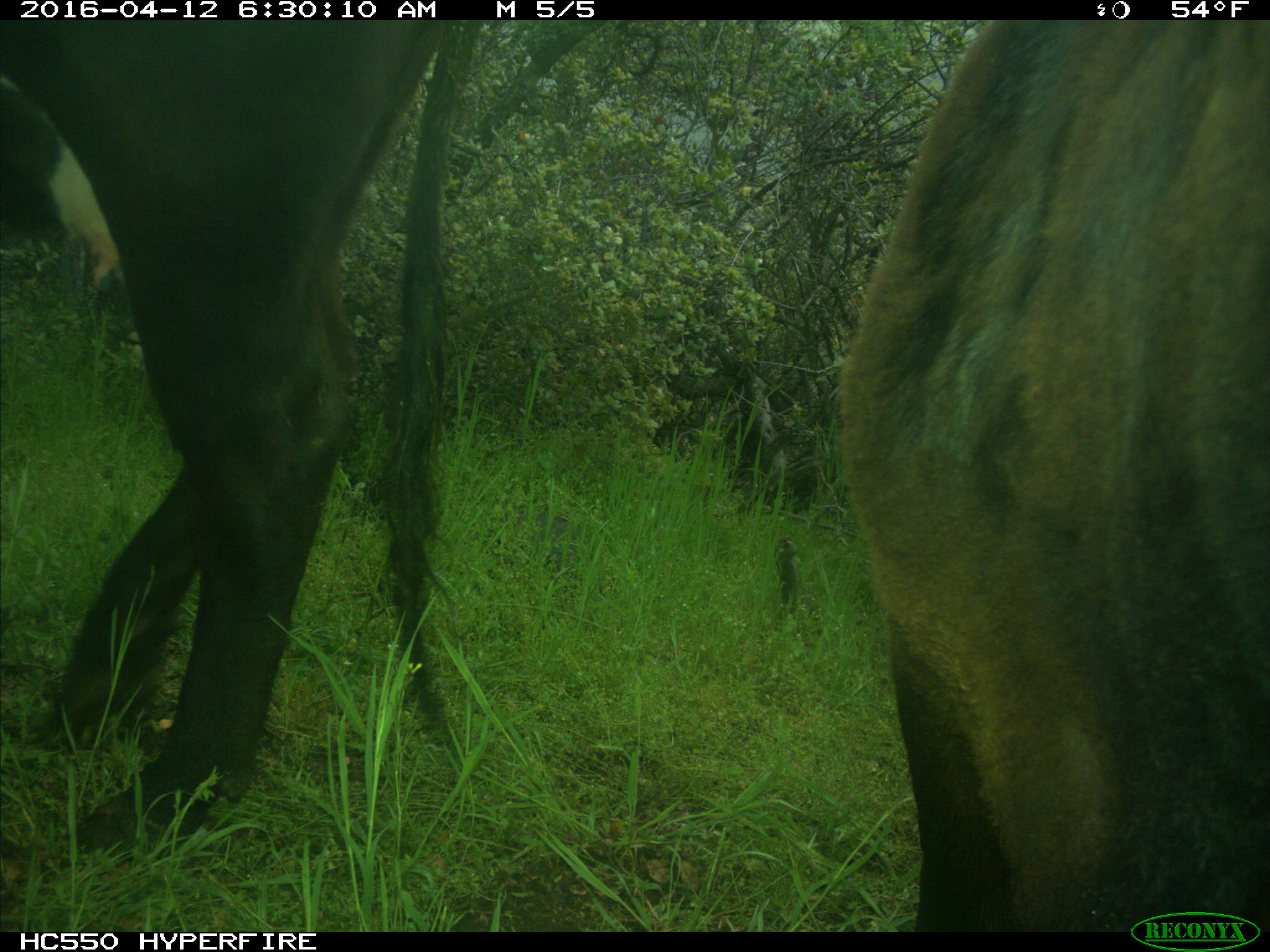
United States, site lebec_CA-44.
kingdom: Animalia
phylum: Chordata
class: Mammalia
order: Artiodactyla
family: Bovidae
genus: Bos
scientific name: Bos taurus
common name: domestic cow